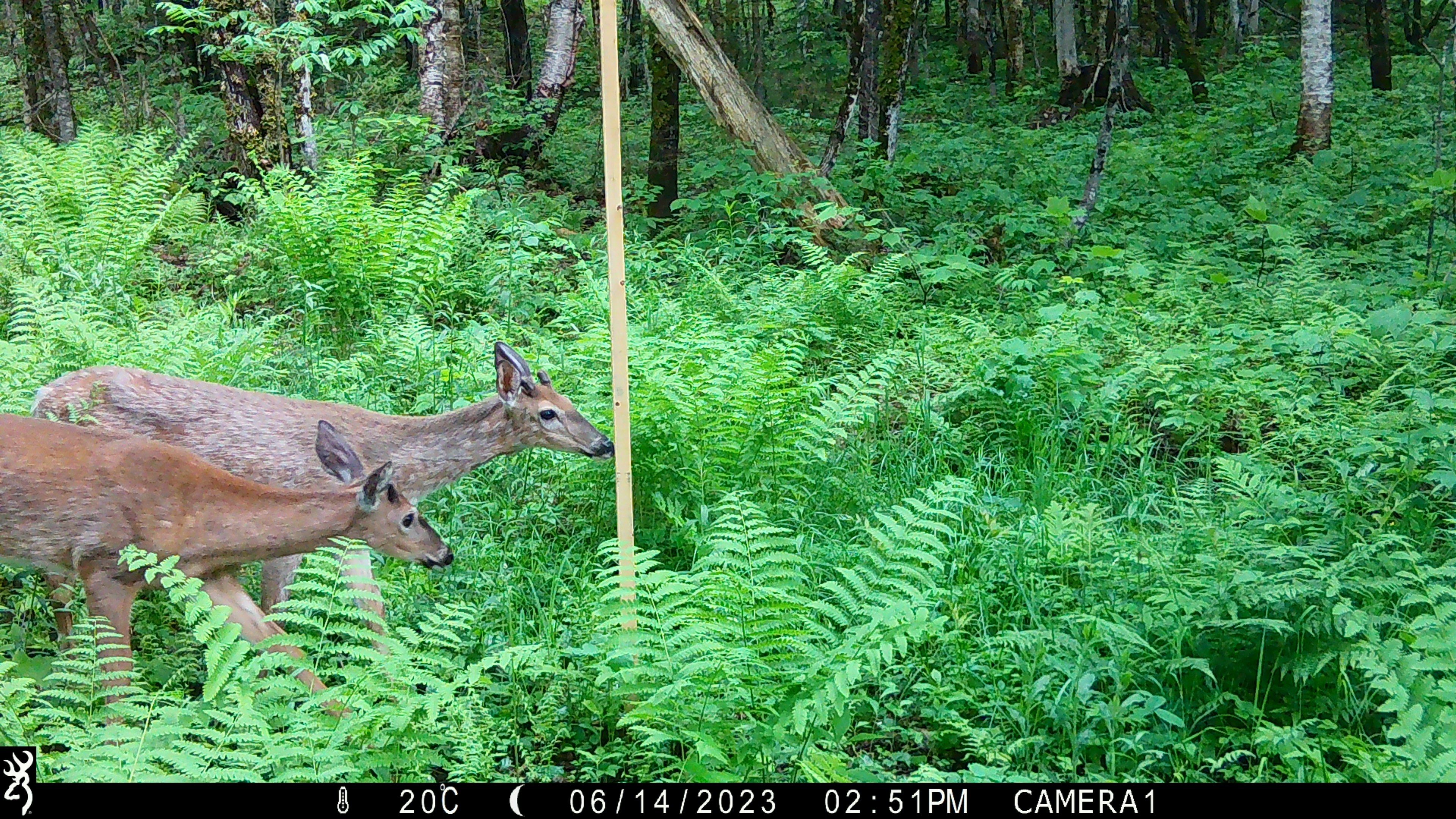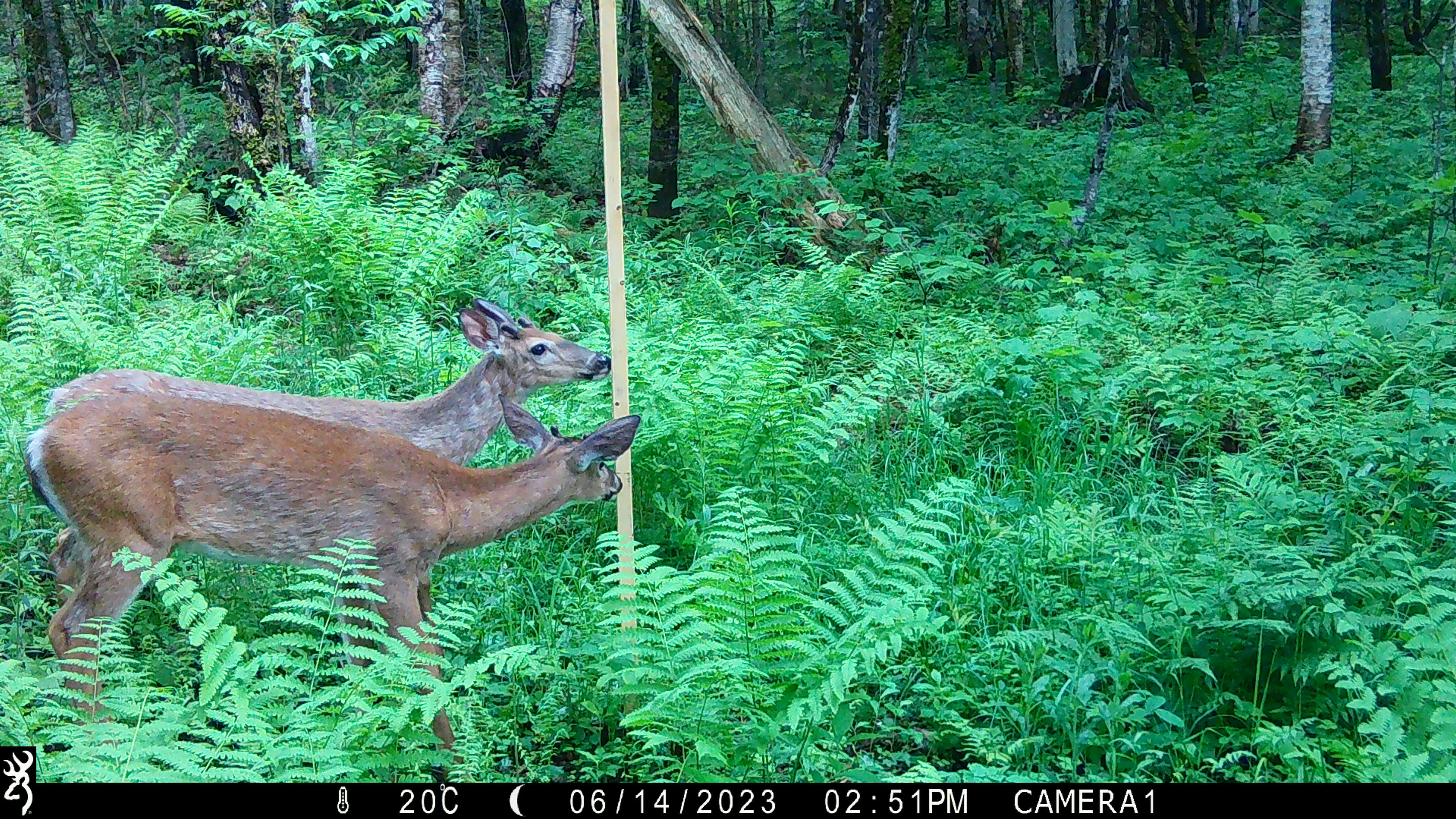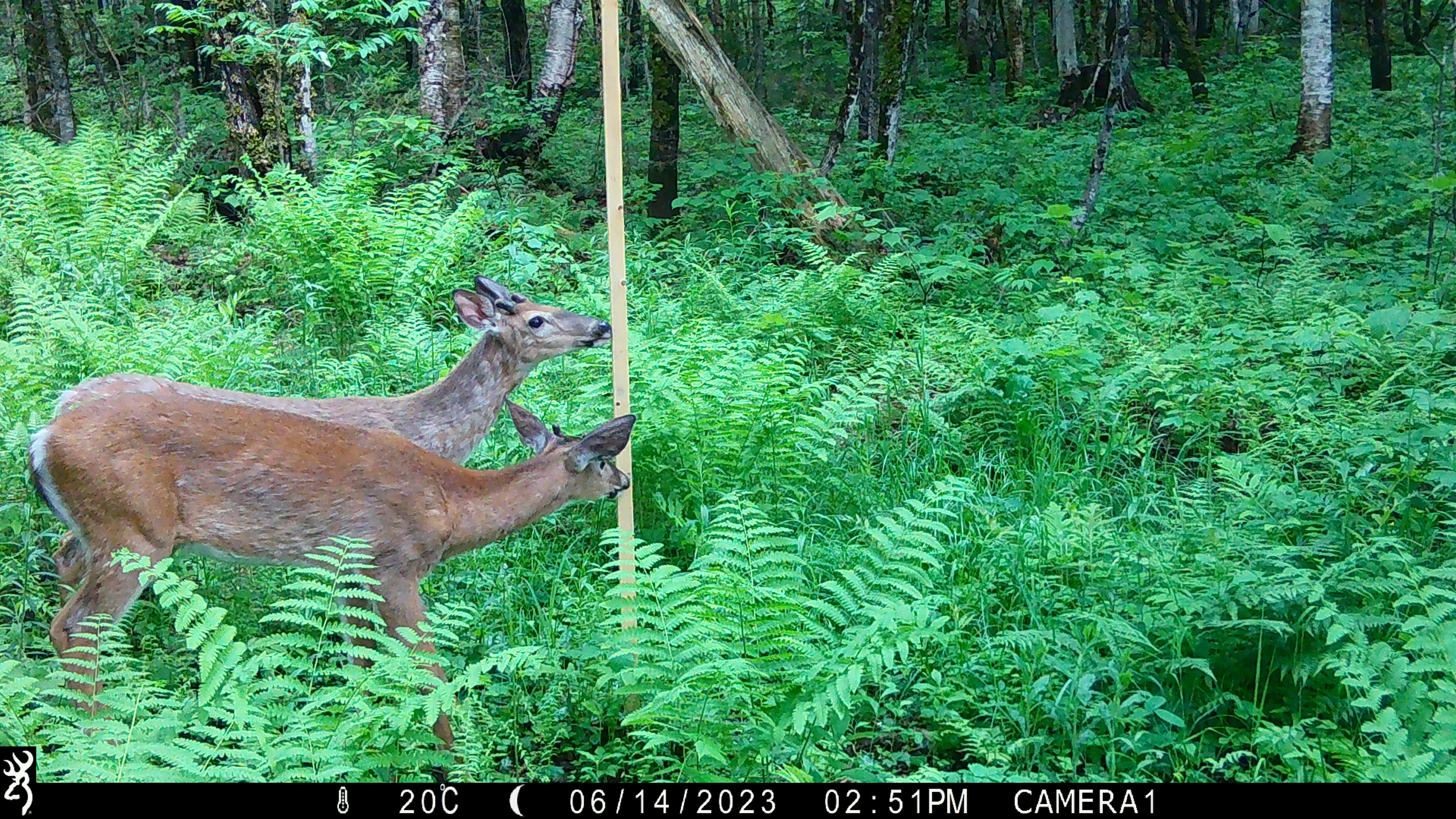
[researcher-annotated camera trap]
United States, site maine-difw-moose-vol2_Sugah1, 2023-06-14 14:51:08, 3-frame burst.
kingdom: Animalia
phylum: Chordata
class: Mammalia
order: Artiodactyla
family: Cervidae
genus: Odocoileus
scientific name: Odocoileus virginianus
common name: white-tailed deer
White-tailed deer (Odocoileus virginianus).